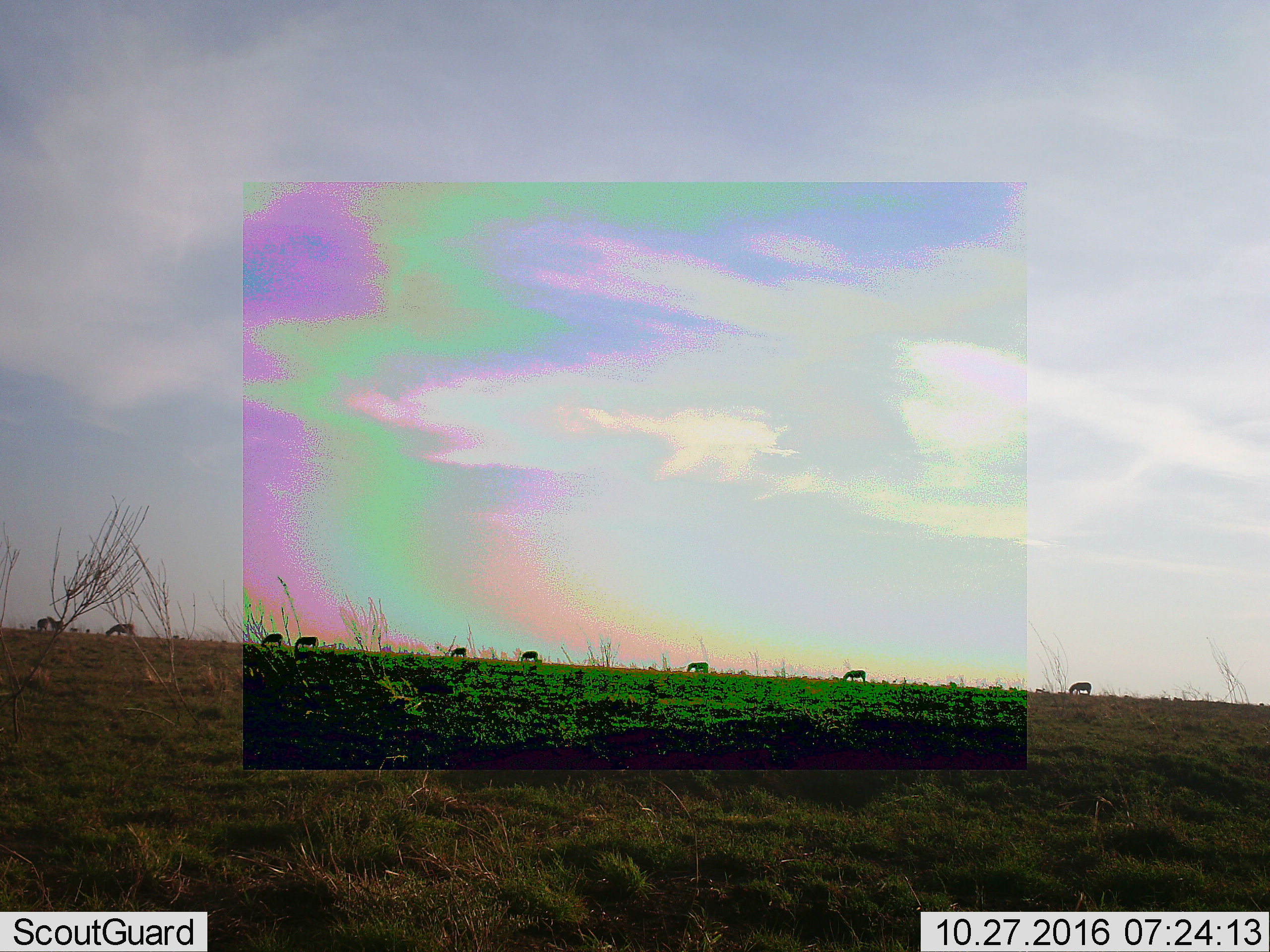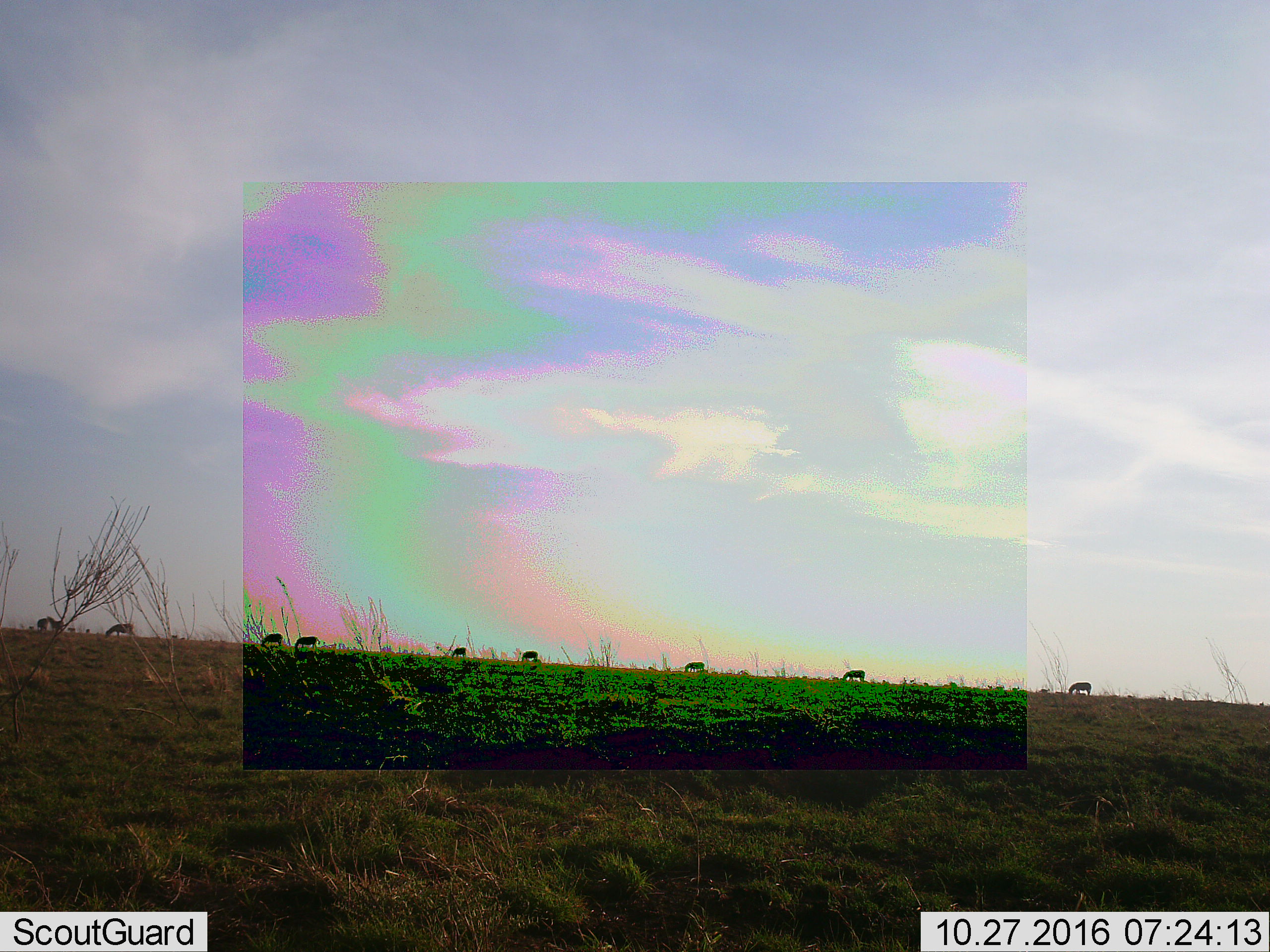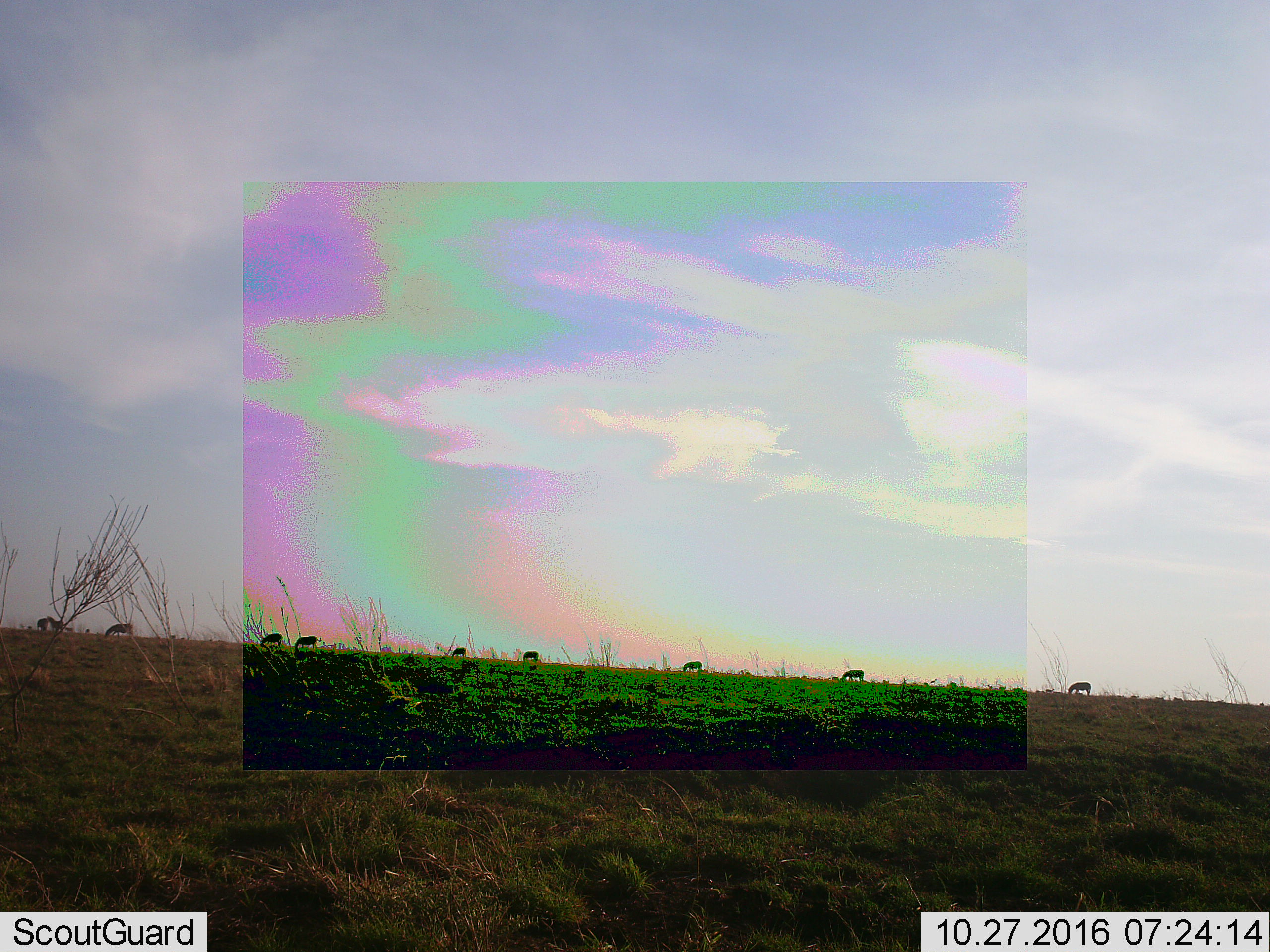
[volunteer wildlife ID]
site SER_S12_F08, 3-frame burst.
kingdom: Animalia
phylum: Chordata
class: Mammalia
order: Perissodactyla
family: Equidae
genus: Equus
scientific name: Equus quagga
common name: plains zebra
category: zebraplains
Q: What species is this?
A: Zebraplains (plains zebra) (Equus quagga).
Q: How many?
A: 10.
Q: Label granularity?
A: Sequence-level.